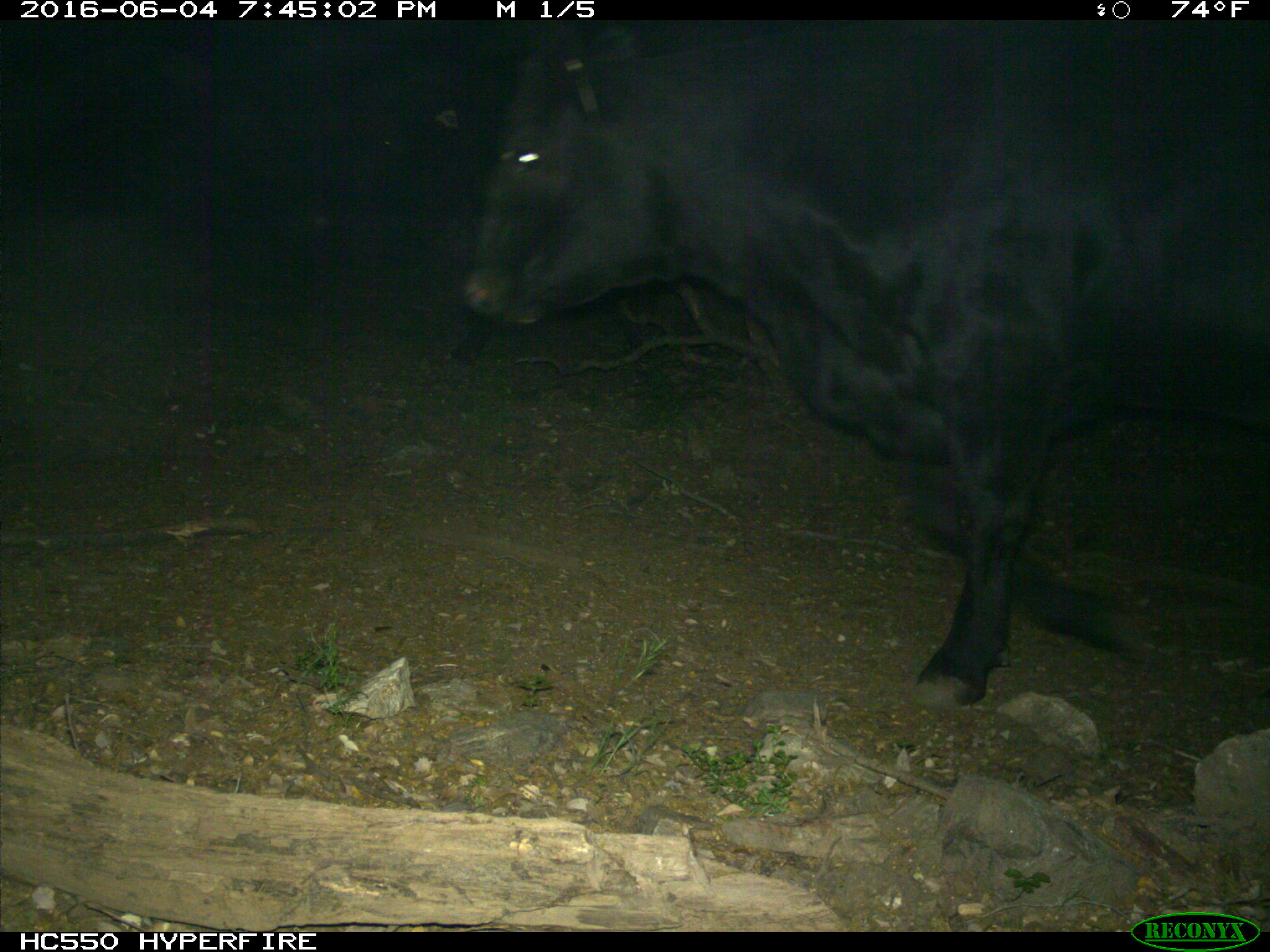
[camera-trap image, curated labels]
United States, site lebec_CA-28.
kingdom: Animalia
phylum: Chordata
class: Mammalia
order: Artiodactyla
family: Bovidae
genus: Bos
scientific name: Bos taurus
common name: domestic cow